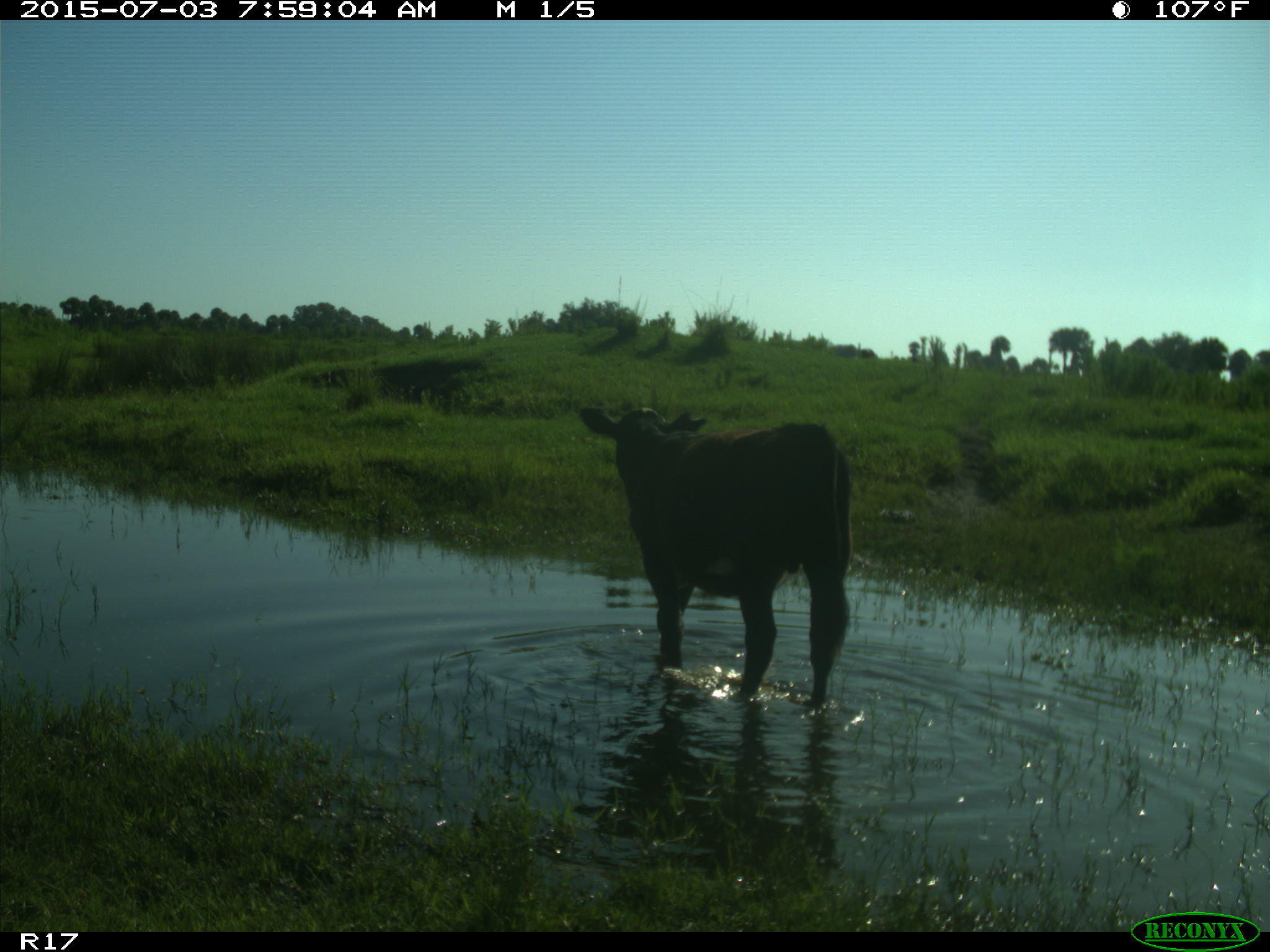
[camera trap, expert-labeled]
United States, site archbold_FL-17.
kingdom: Animalia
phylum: Chordata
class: Mammalia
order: Artiodactyla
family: Bovidae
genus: Bos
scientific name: Bos taurus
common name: domestic cow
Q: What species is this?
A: Bos taurus (domestic cow).